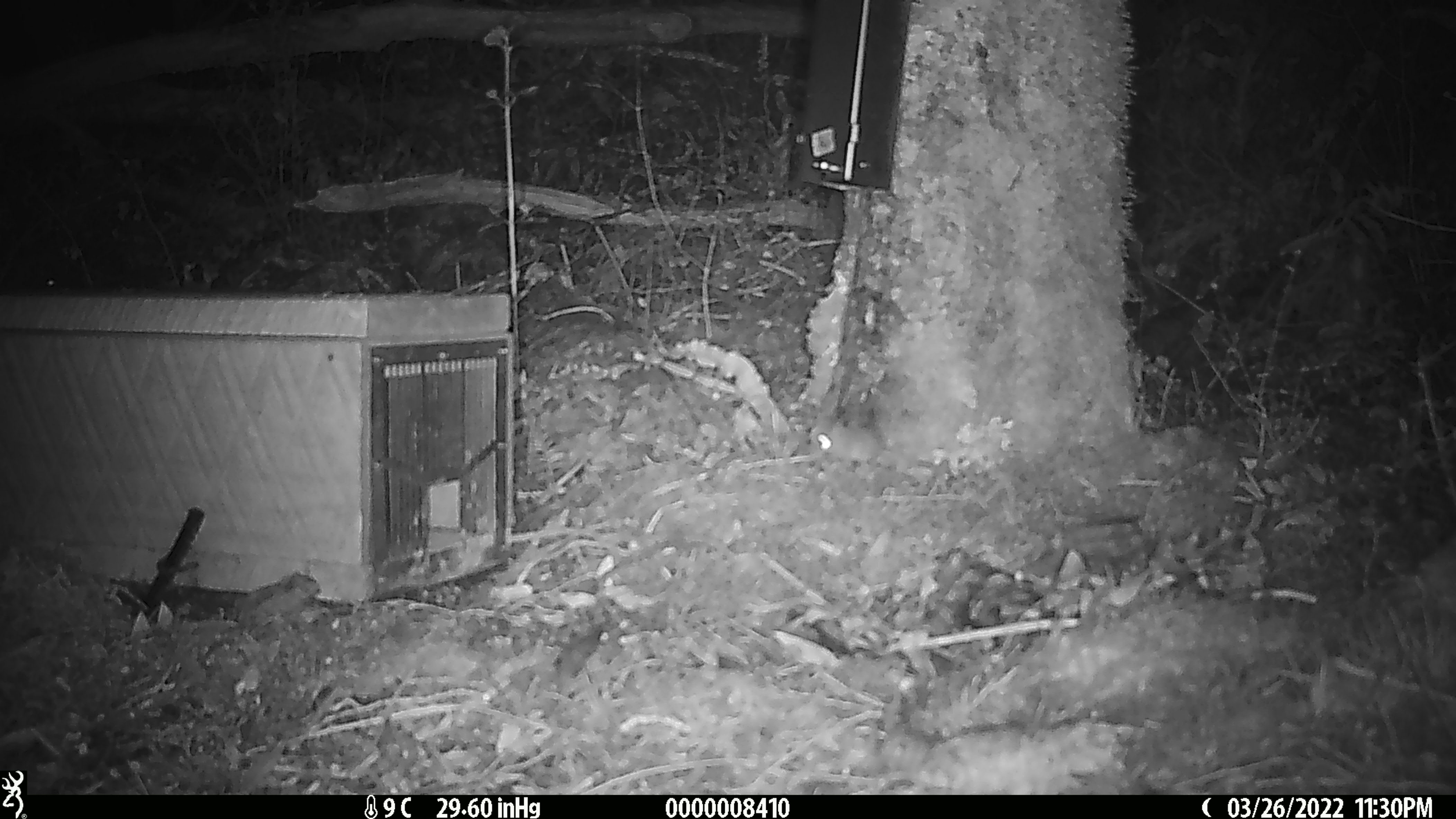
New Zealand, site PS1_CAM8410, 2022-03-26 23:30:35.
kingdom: Animalia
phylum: Chordata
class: Mammalia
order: Rodentia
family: Muridae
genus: Mus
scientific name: Mus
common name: mouse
Mouse (Mus).